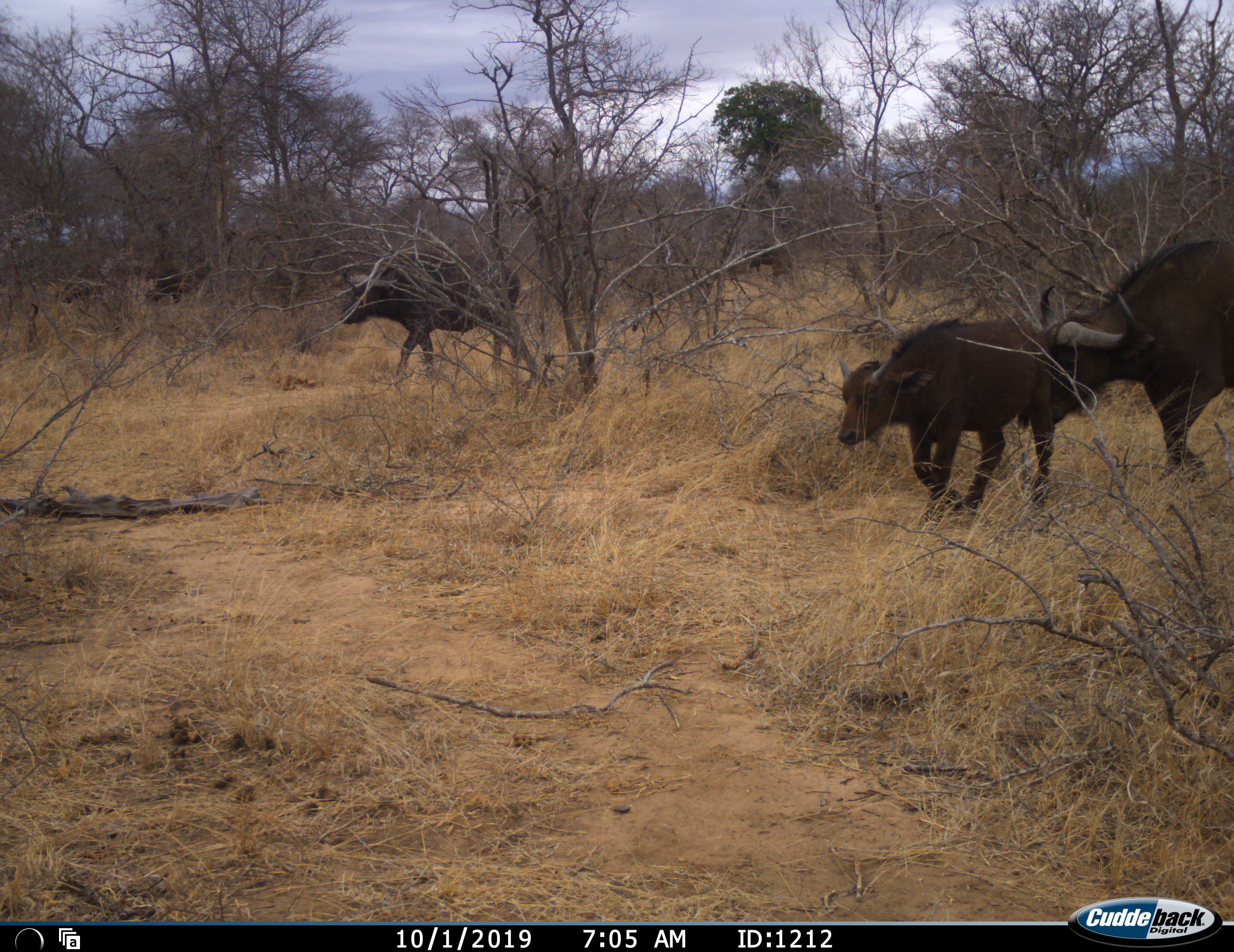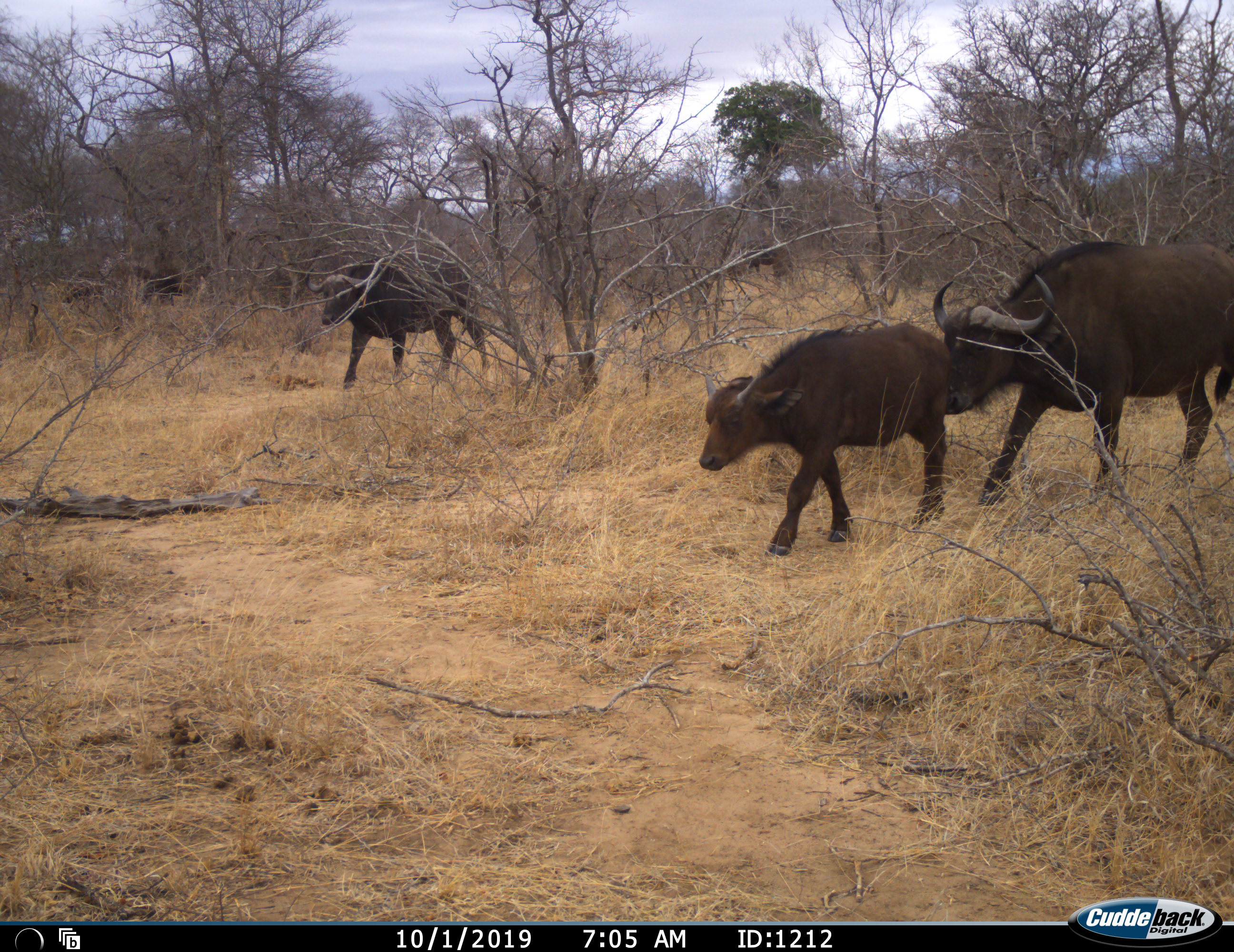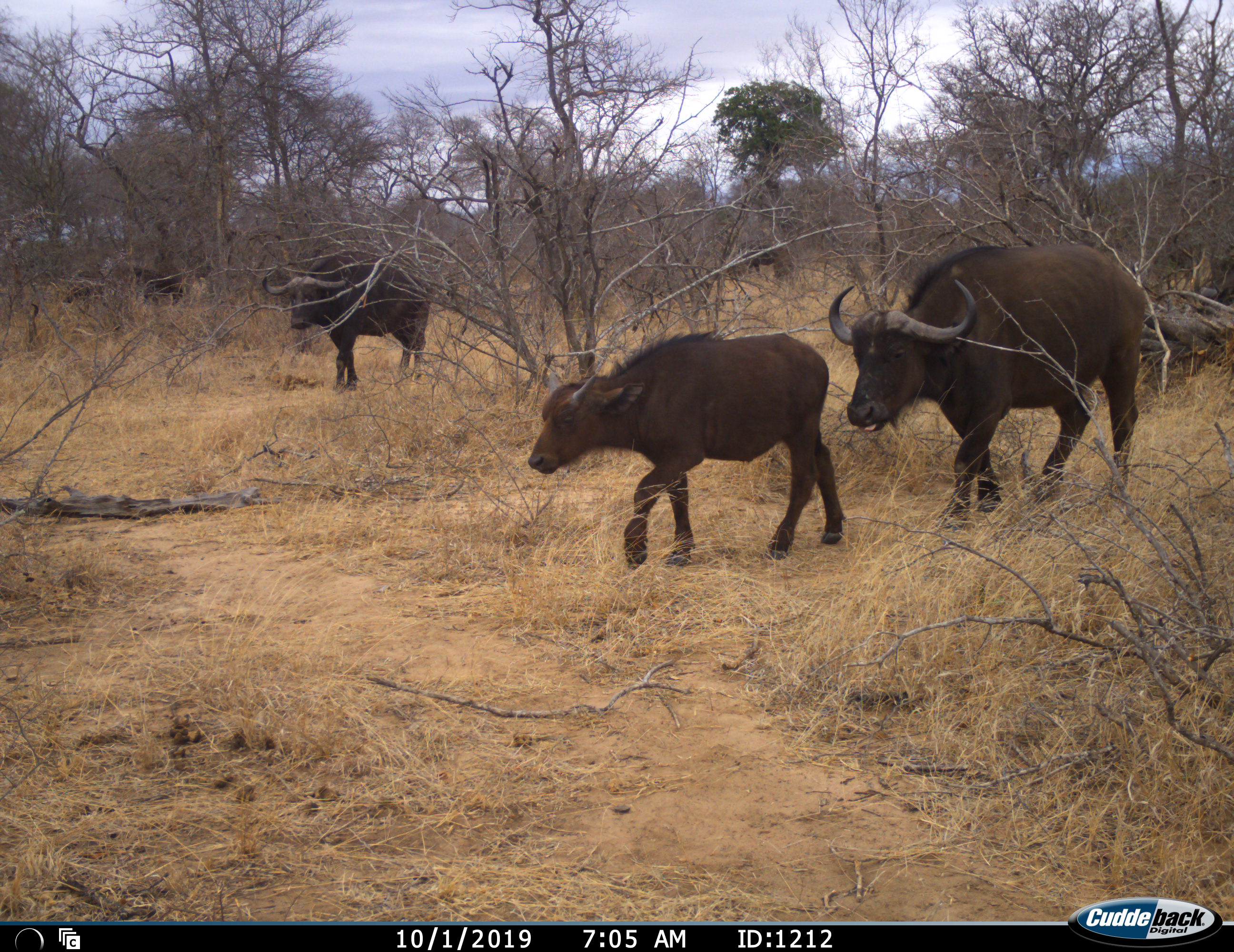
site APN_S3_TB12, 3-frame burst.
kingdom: Animalia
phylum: Chordata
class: Mammalia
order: Artiodactyla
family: Bovidae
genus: Syncerus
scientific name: Syncerus caffer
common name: african buffalo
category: buffalo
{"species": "buffalo (african buffalo) (Syncerus caffer)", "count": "4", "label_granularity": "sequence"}